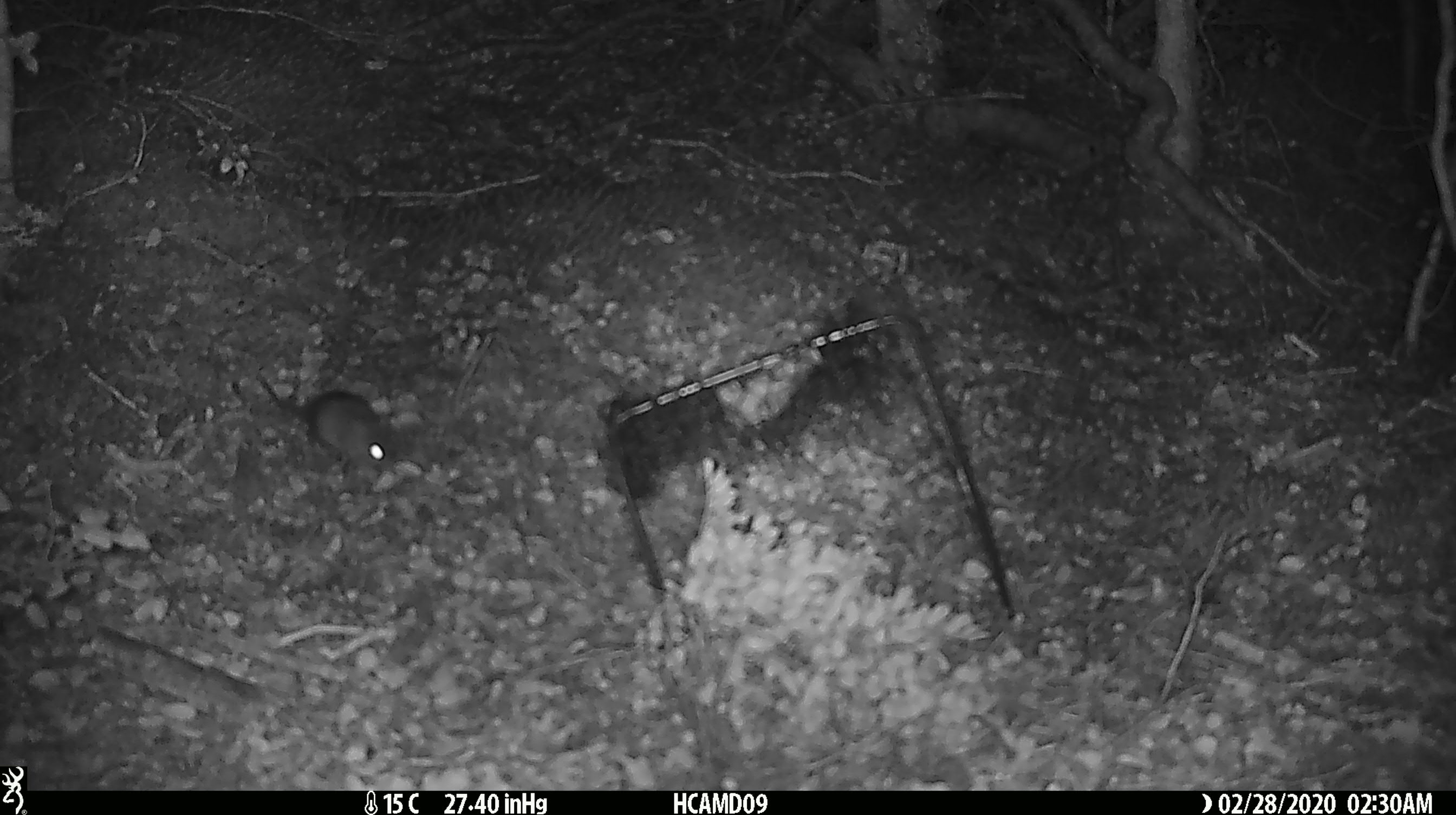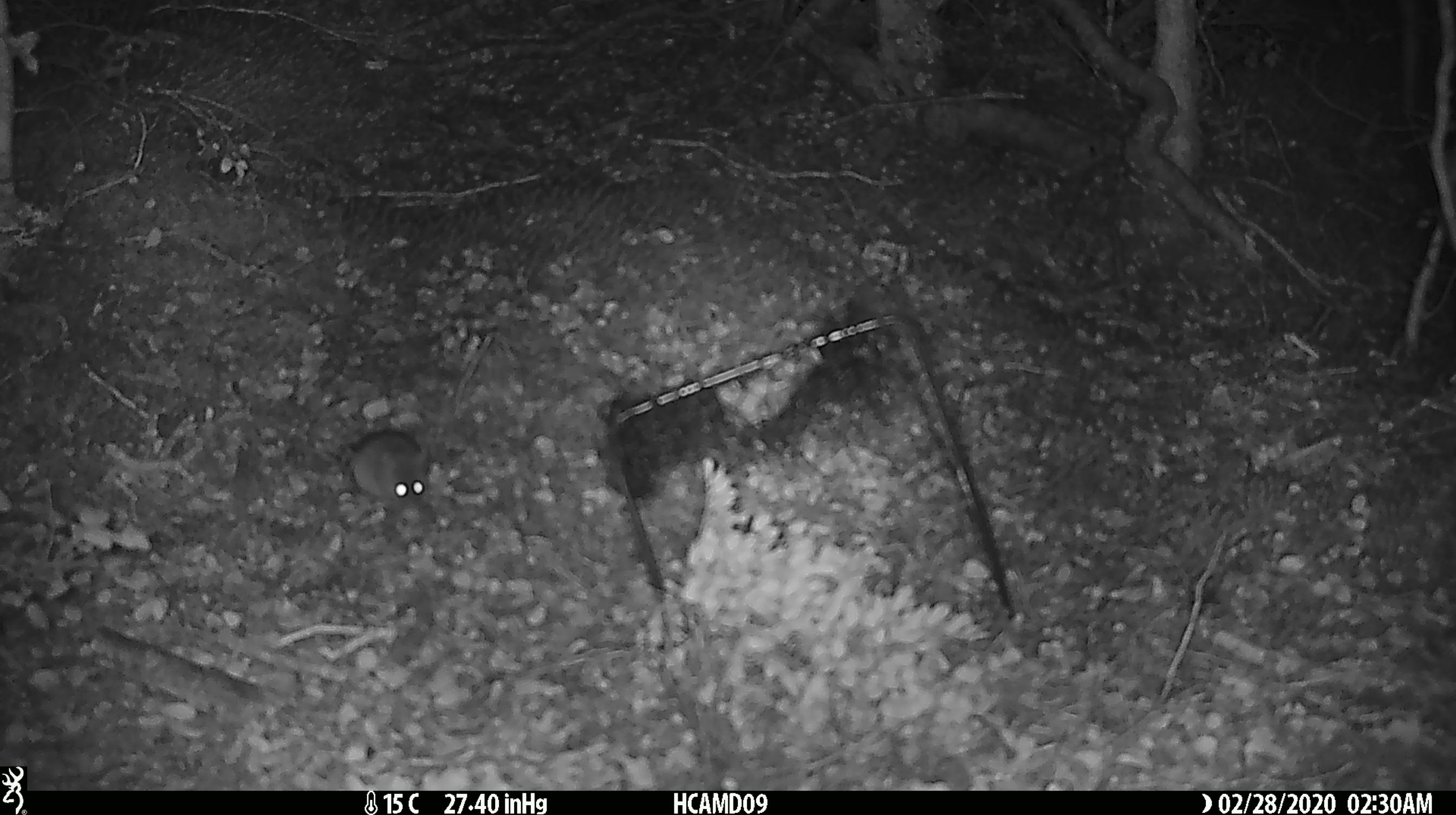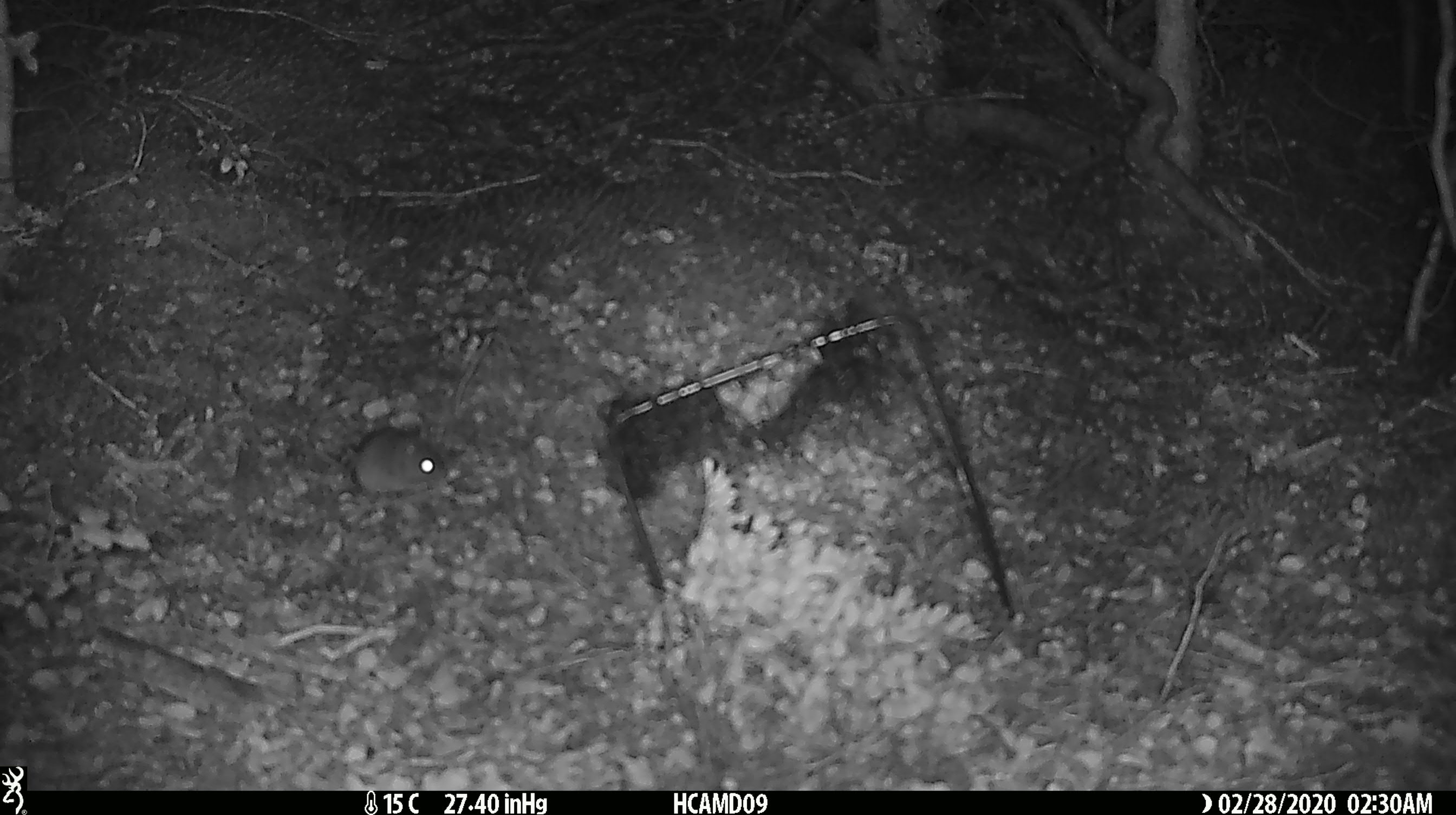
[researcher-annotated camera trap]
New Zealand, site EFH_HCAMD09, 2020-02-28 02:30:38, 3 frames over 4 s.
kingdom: Animalia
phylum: Chordata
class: Mammalia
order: Rodentia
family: Muridae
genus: Mus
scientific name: Mus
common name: mouse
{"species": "mouse (Mus)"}